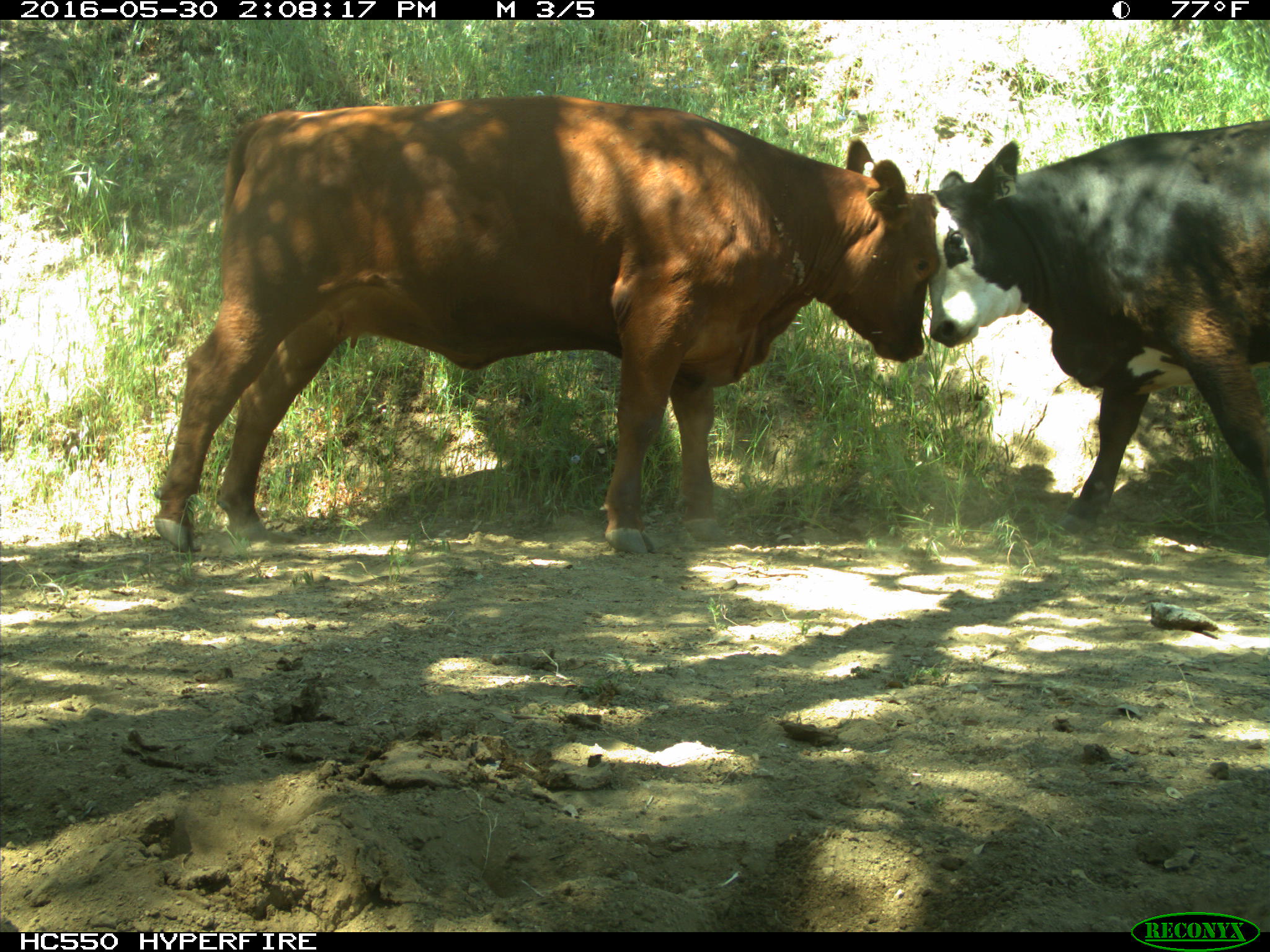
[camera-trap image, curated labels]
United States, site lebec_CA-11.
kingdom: Animalia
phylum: Chordata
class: Mammalia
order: Artiodactyla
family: Bovidae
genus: Bos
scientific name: Bos taurus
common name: domestic cow